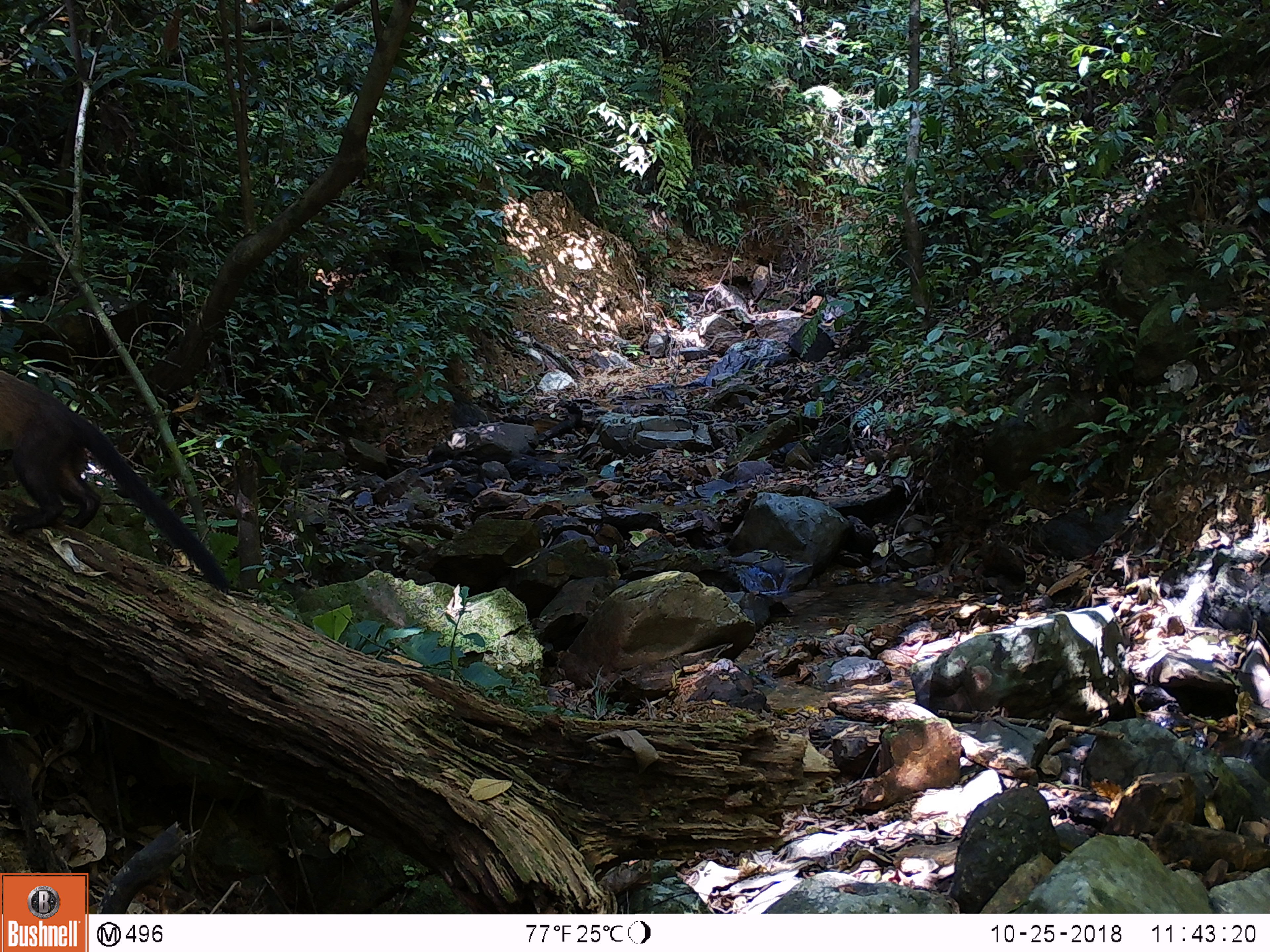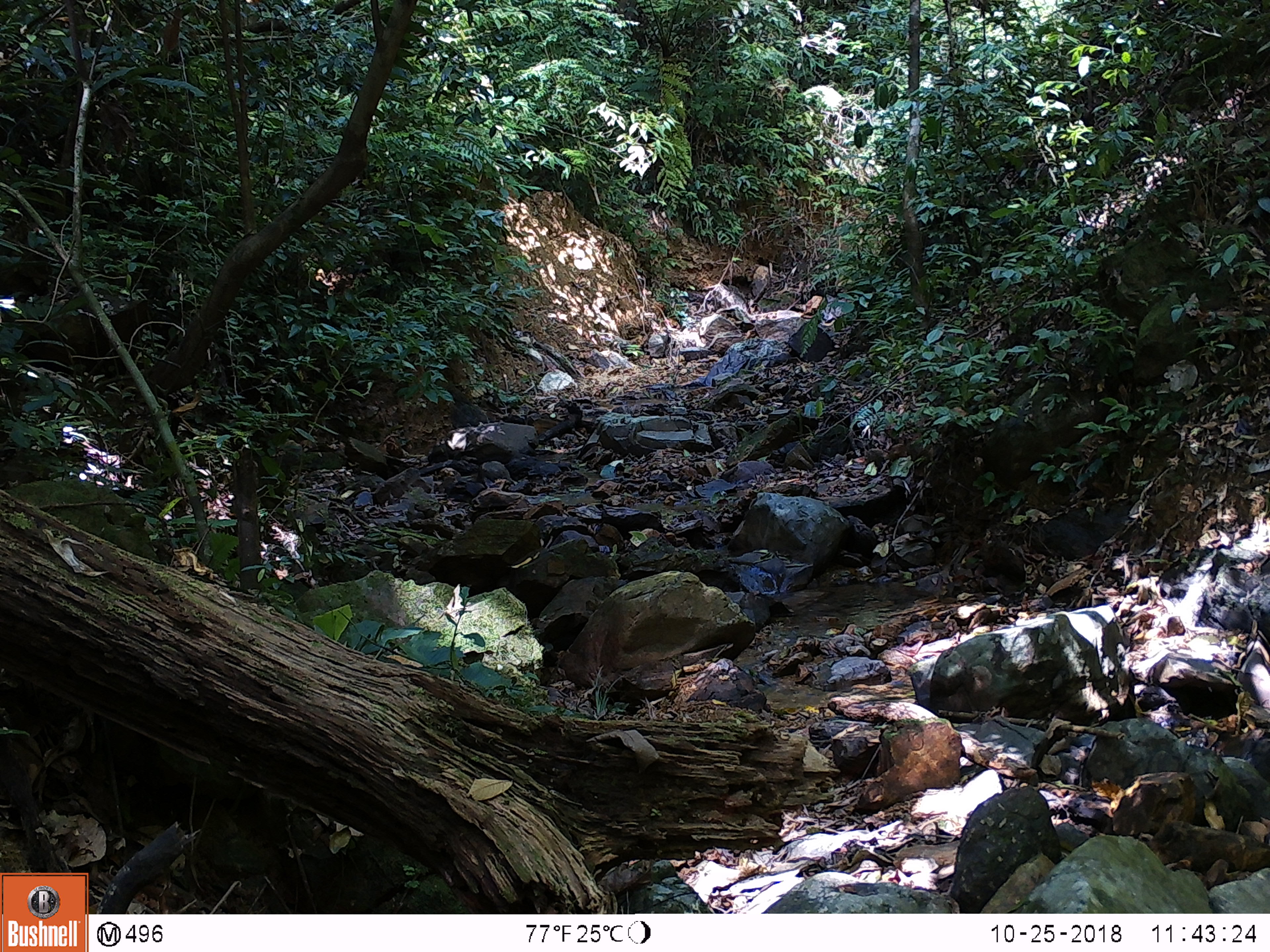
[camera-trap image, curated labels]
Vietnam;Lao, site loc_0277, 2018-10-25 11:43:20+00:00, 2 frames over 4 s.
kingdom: Animalia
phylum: Chordata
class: Mammalia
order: Carnivora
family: Mustelidae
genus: Martes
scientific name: Martes flavigula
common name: yellow-throated marten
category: yellow throated marten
Yellow throated marten (yellow-throated marten) (Martes flavigula). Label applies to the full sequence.